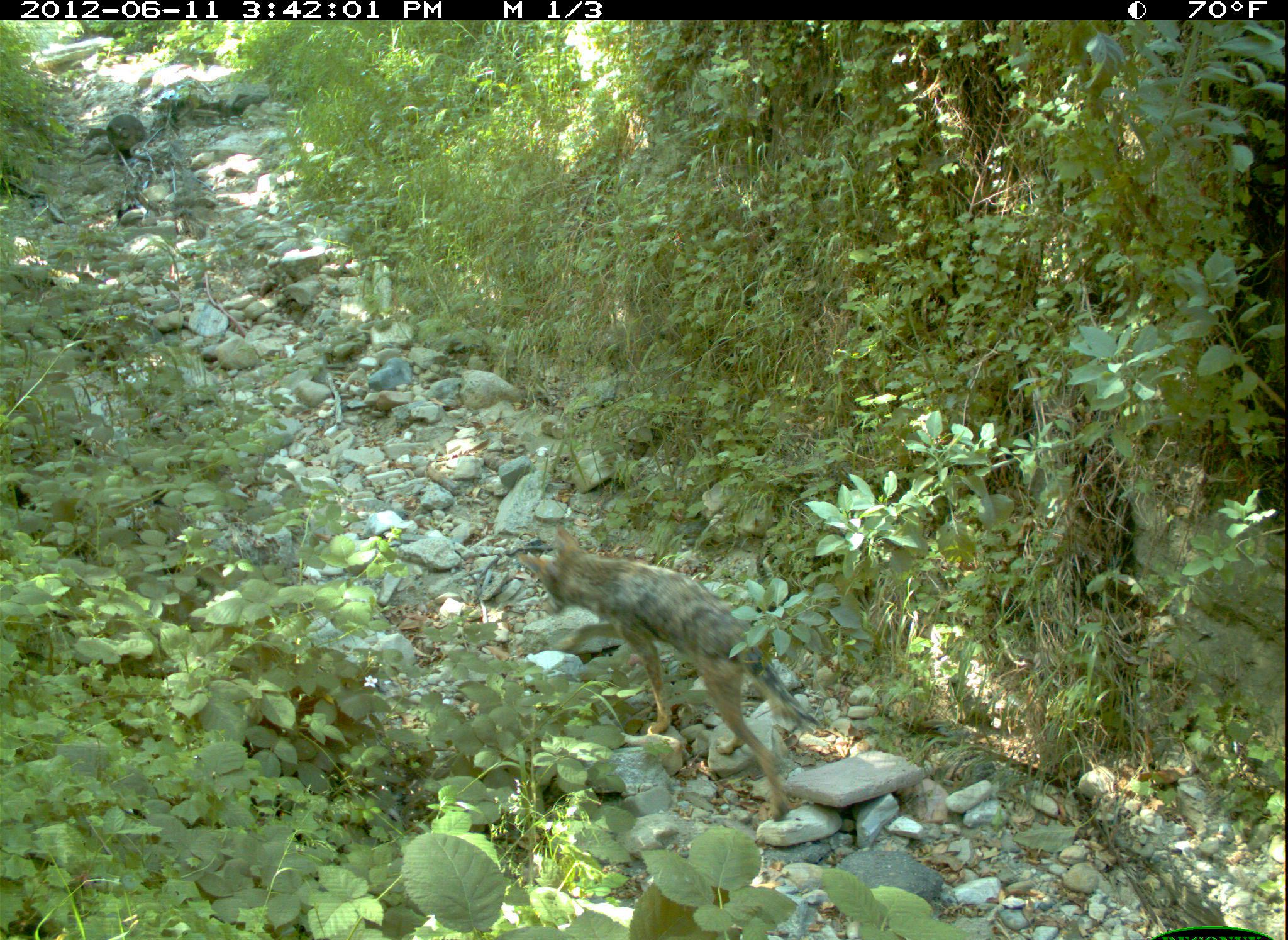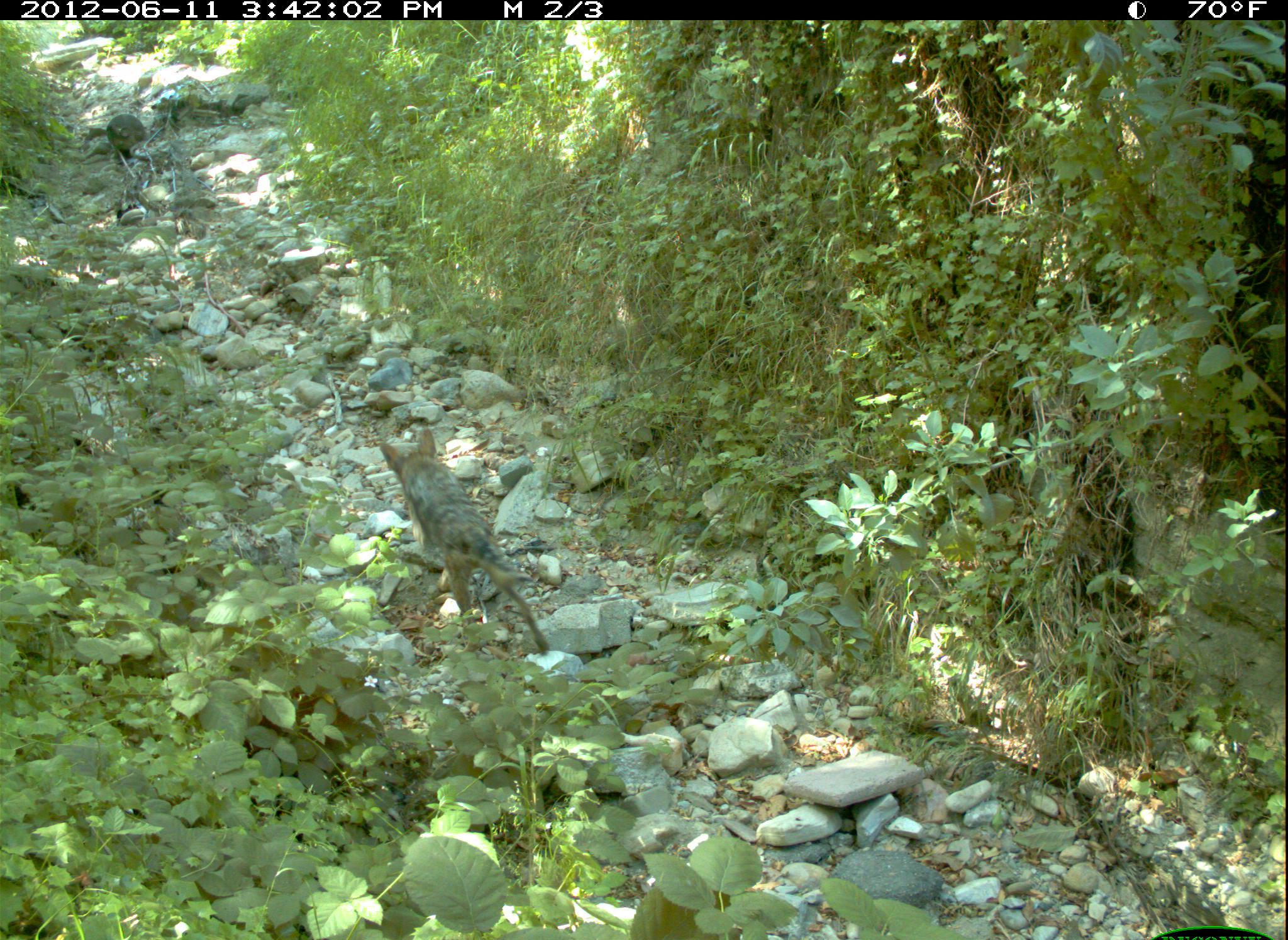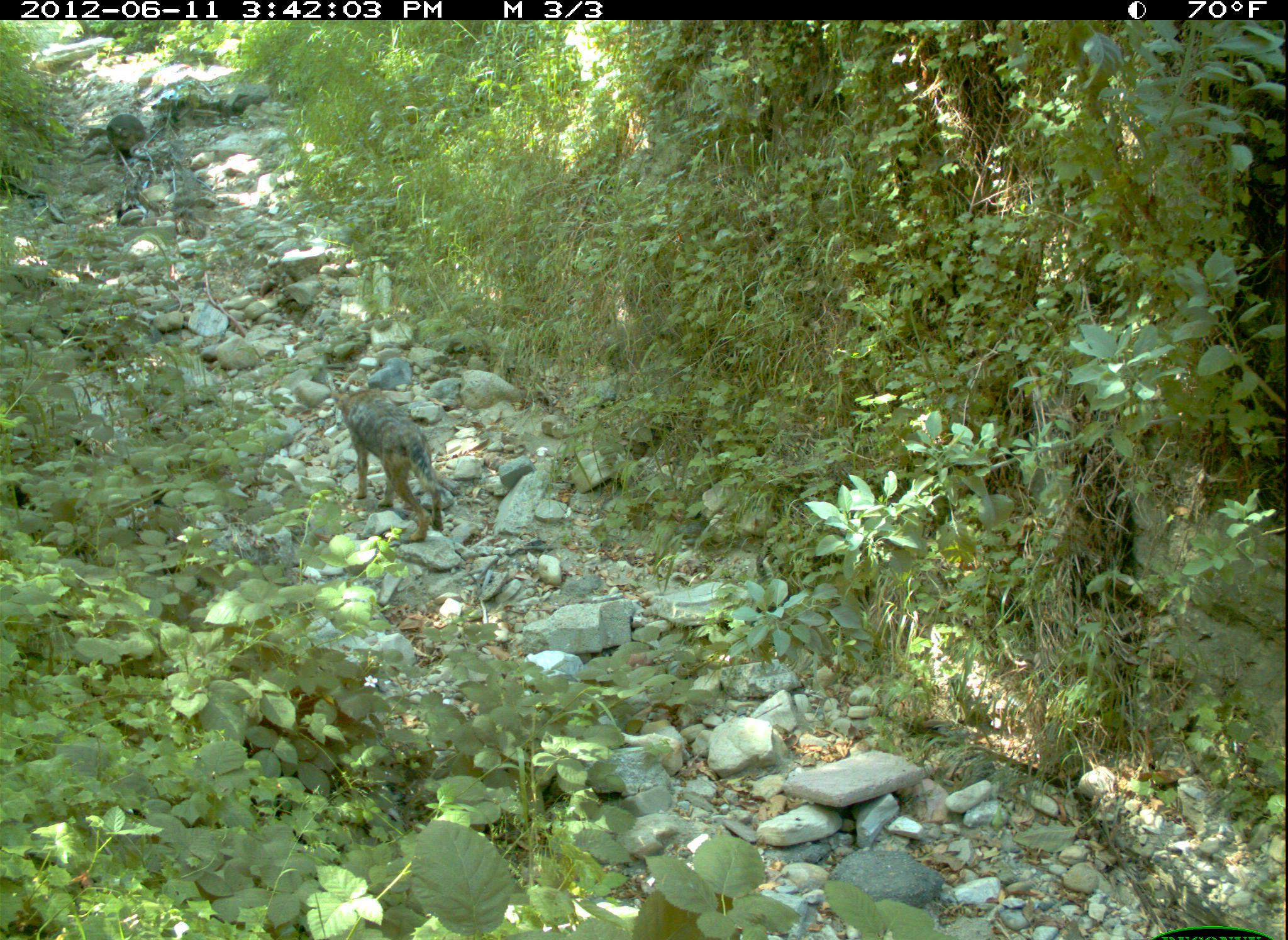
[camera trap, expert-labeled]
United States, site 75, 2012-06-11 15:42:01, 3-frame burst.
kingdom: Animalia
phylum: Chordata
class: Mammalia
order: Carnivora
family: Canidae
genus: Canis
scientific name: Canis latrans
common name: coyote